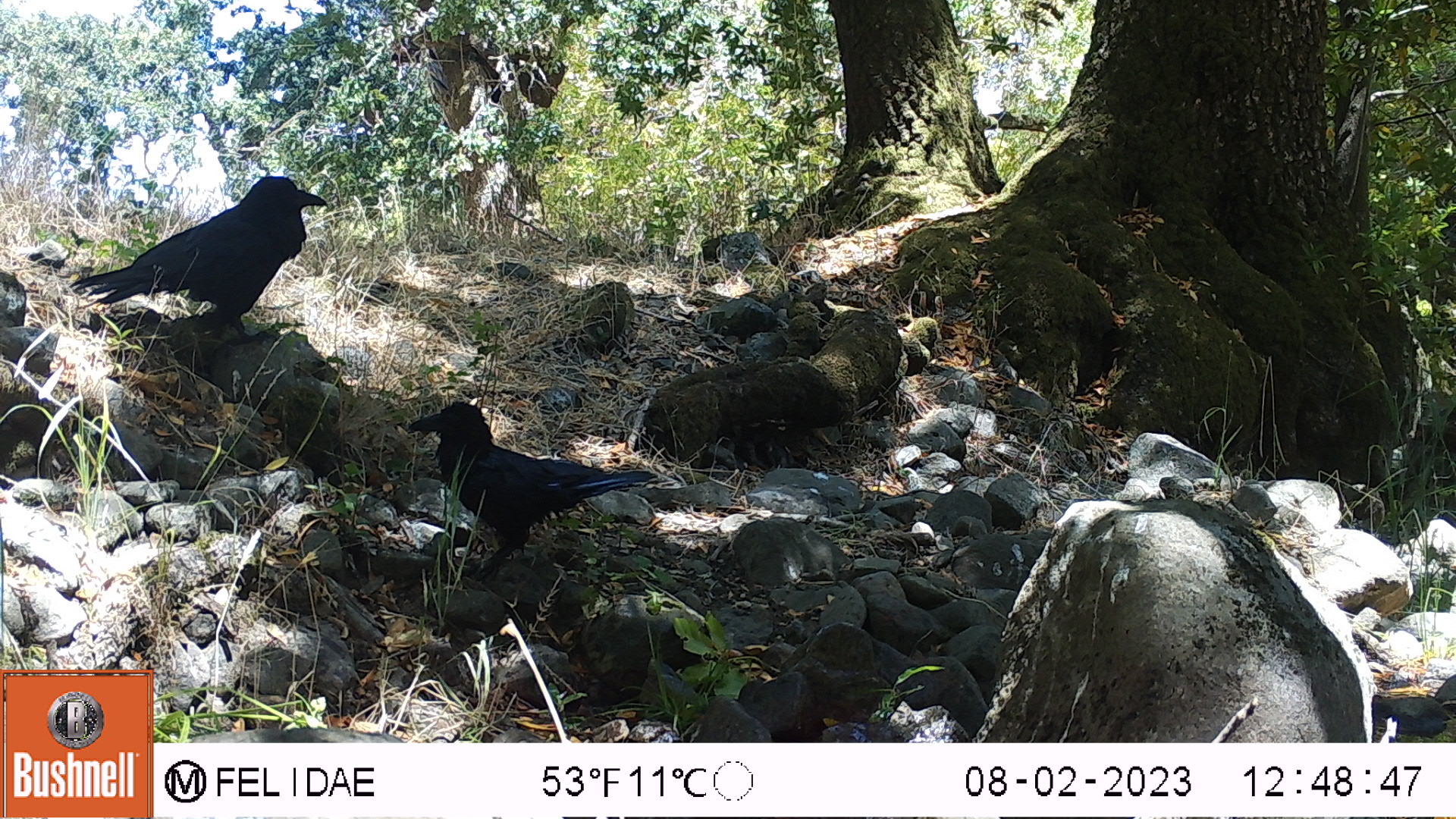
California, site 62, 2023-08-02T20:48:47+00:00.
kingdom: Animalia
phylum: Chordata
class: Aves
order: Passeriformes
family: Corvidae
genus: Corvus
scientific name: Corvus brachyrhynchos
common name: american crow